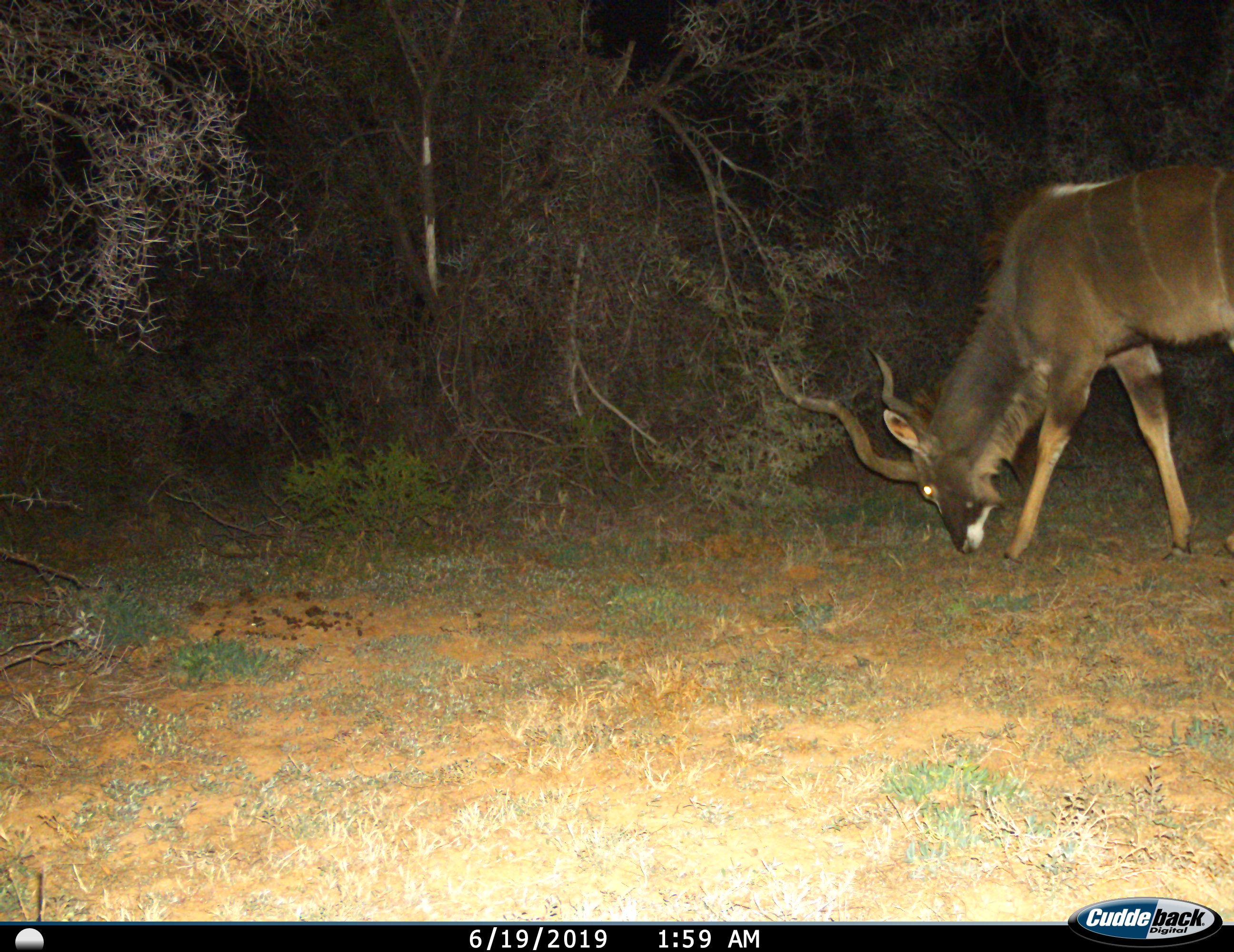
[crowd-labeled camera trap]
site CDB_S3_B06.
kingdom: Animalia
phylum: Chordata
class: Mammalia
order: Artiodactyla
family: Bovidae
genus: Tragelaphus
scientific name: Tragelaphus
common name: kudu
Kudu (Tragelaphus), count 1. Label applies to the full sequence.